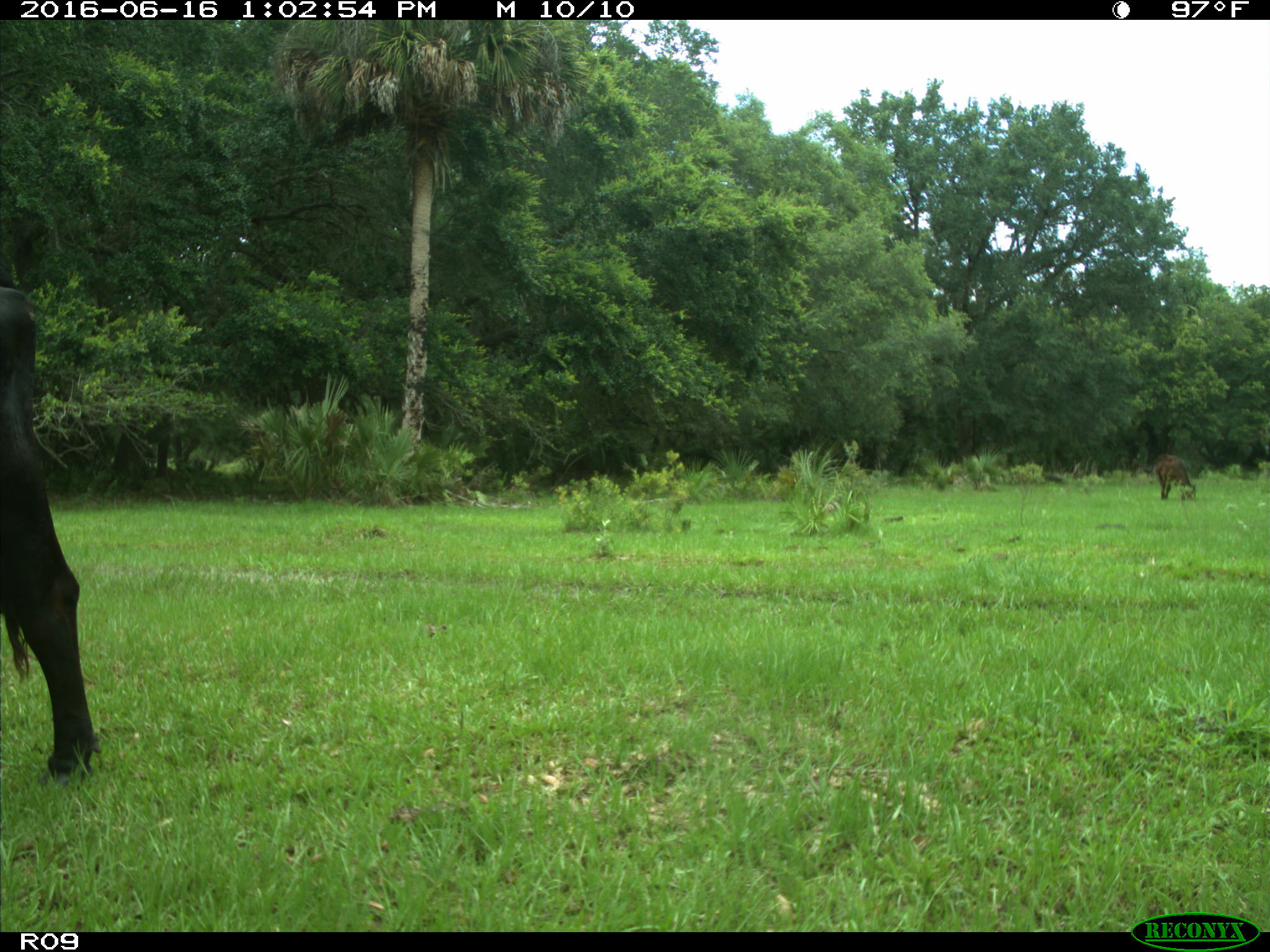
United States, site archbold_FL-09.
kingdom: Animalia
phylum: Chordata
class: Mammalia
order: Artiodactyla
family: Bovidae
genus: Bos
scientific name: Bos taurus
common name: domestic cow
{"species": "Bos taurus (domestic cow)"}